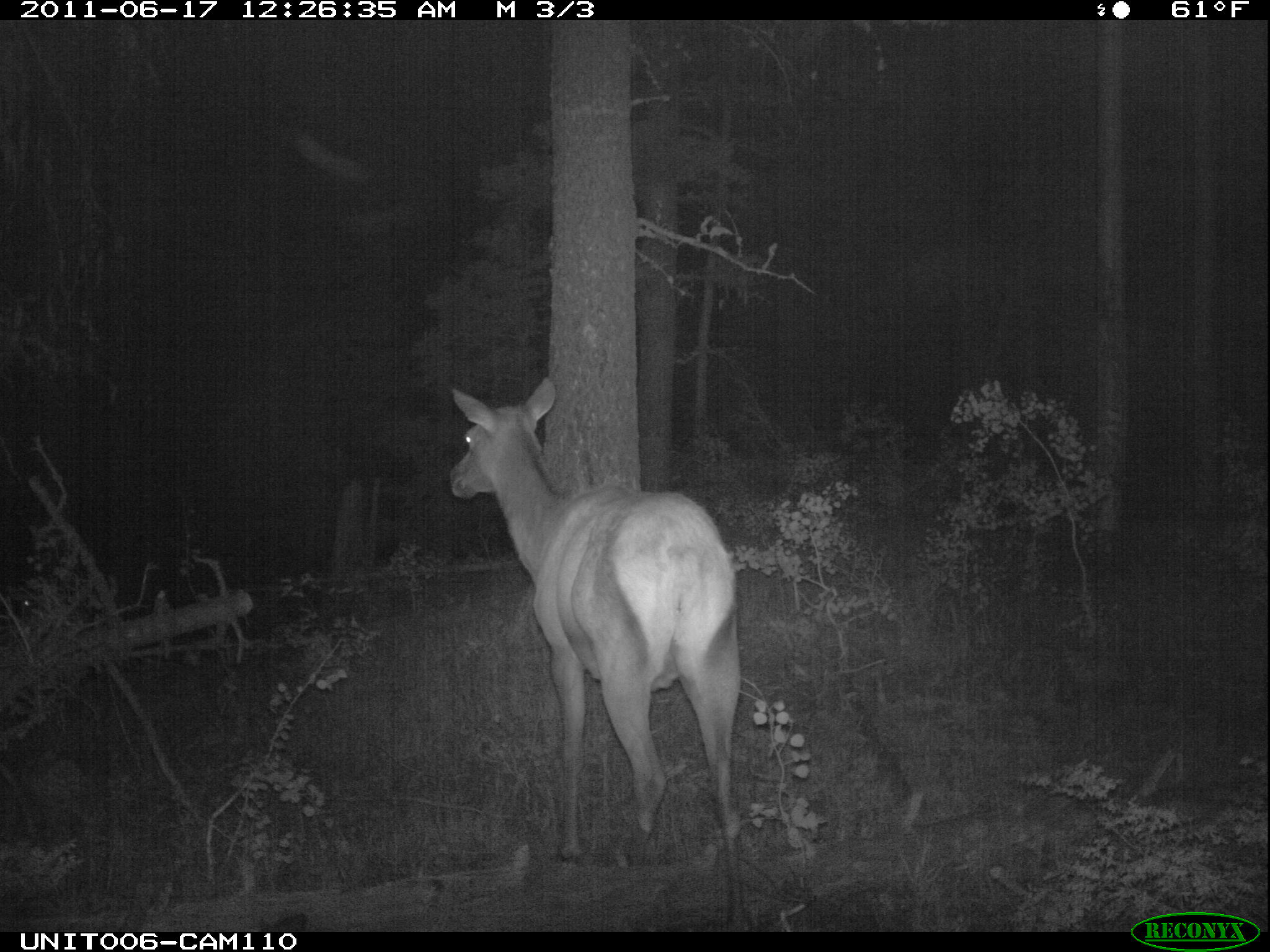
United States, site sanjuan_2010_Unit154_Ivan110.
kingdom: Animalia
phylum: Chordata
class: Mammalia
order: Artiodactyla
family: Cervidae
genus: Cervus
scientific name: Cervus elaphus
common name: red deer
Cervus elaphus (red deer).